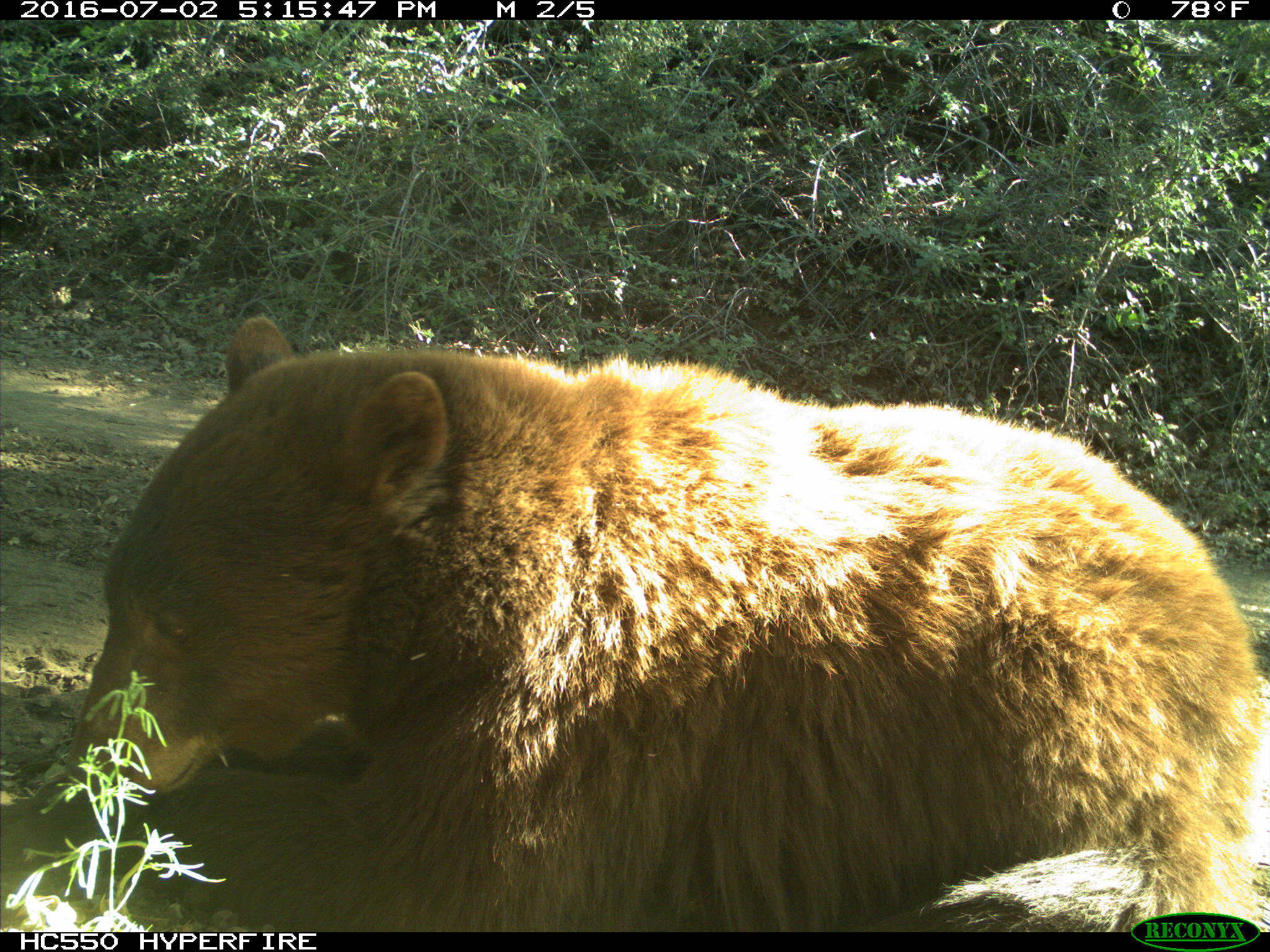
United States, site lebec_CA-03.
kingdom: Animalia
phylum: Chordata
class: Mammalia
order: Carnivora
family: Ursidae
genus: Ursus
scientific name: Ursus americanus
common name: american black bear